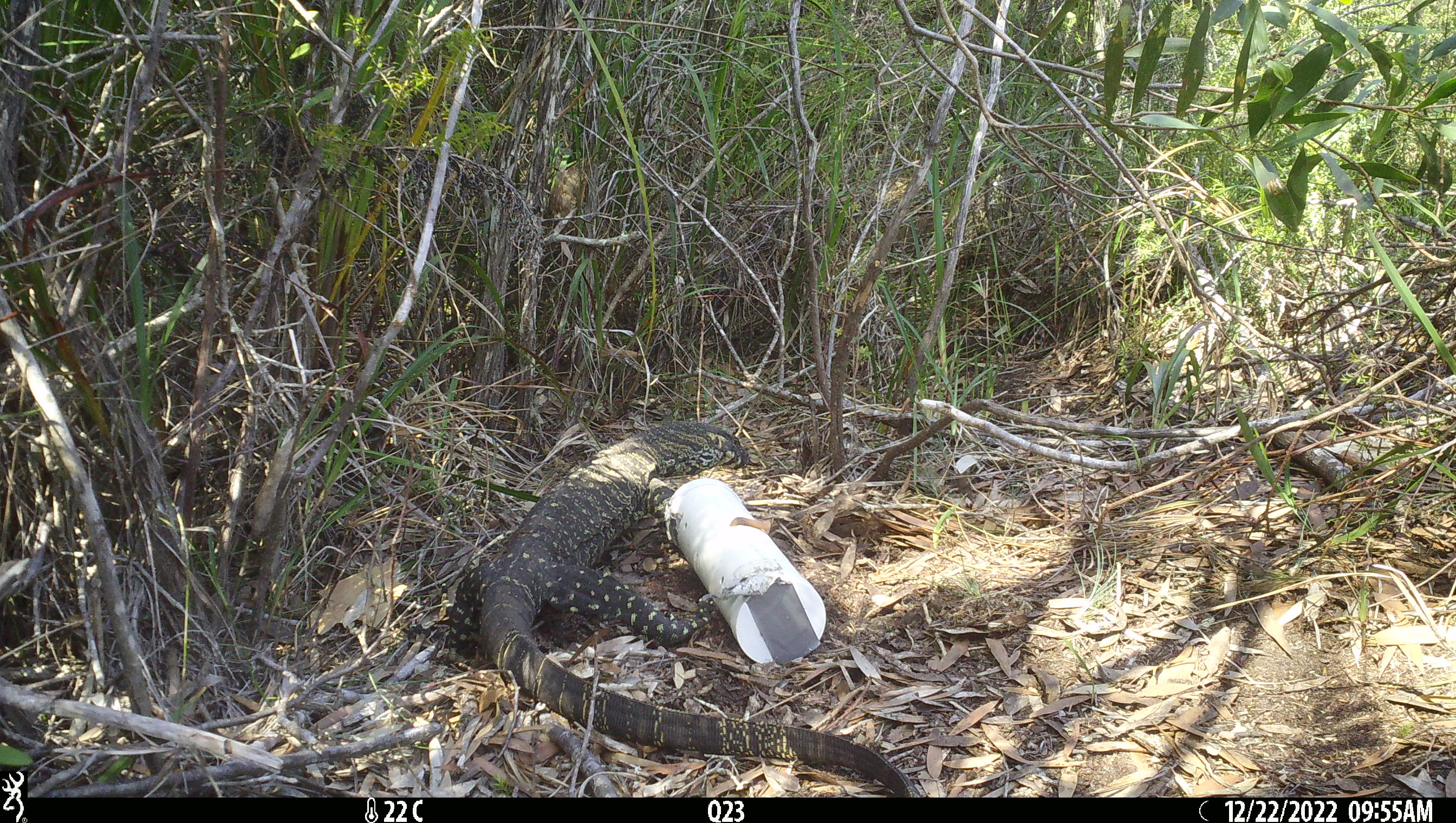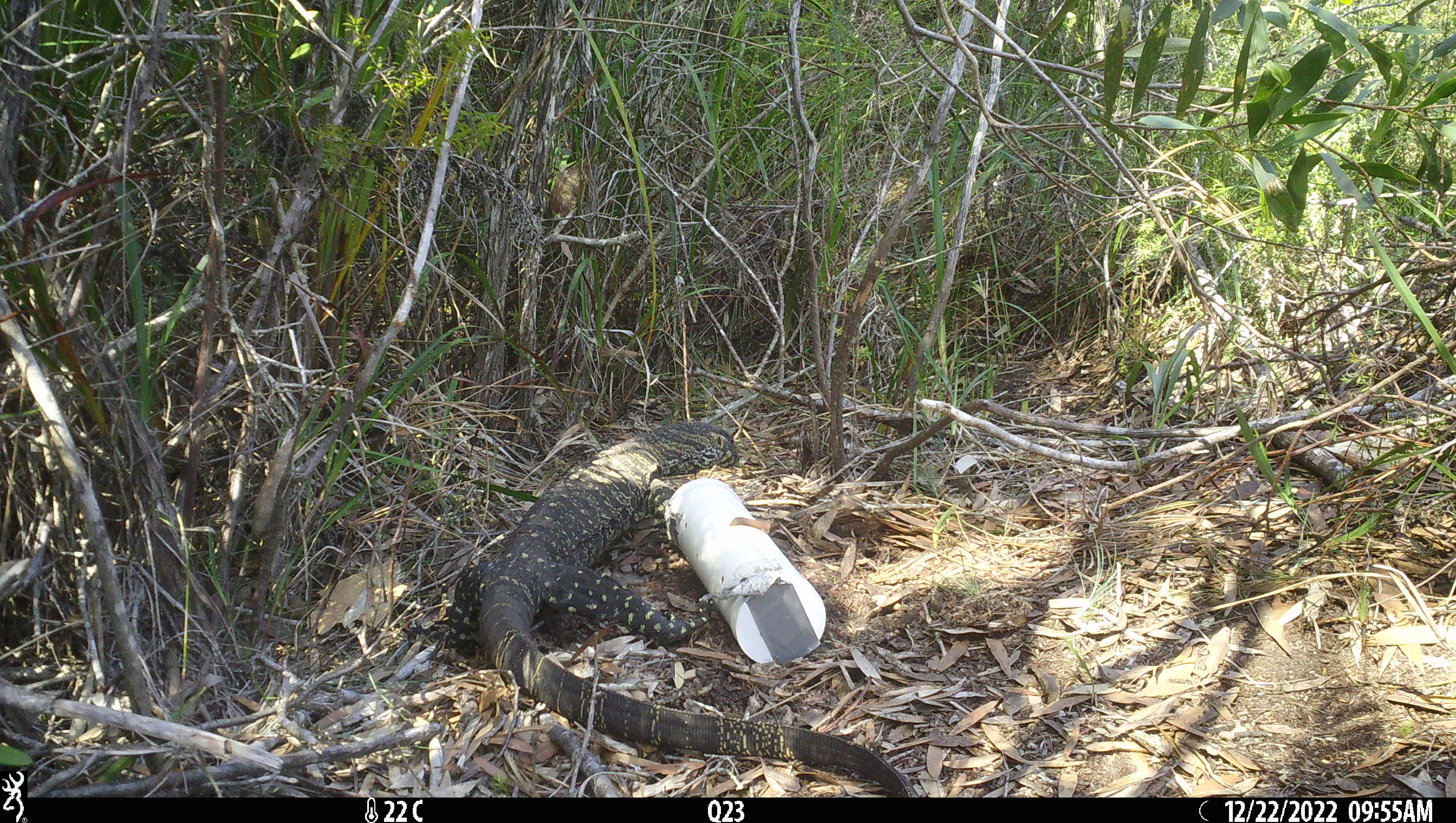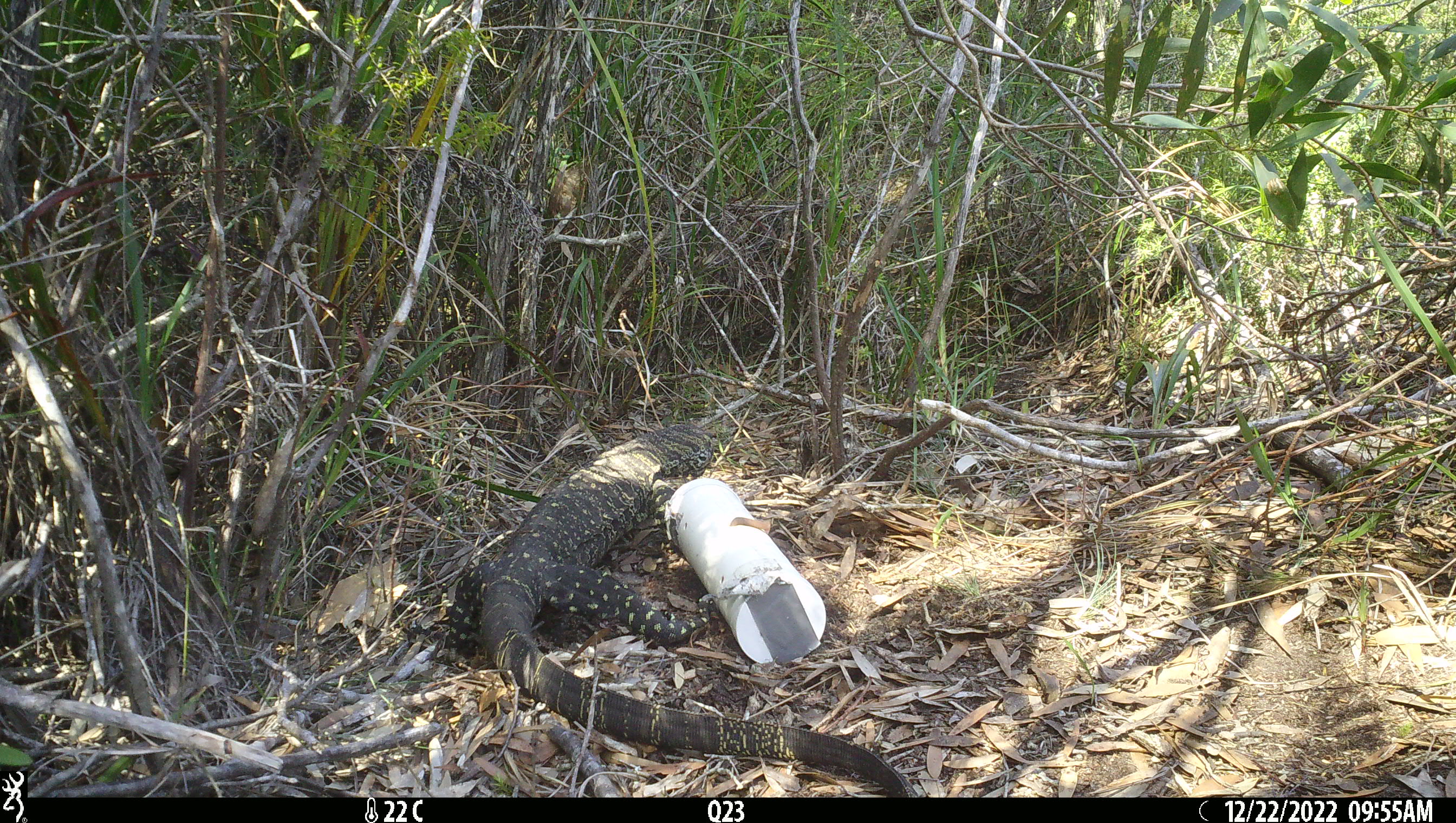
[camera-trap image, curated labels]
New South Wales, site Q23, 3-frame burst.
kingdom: Animalia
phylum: Chordata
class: Reptilia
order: Squamata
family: Varanidae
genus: Varanus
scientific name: Varanus varius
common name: lace monitor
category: goanna